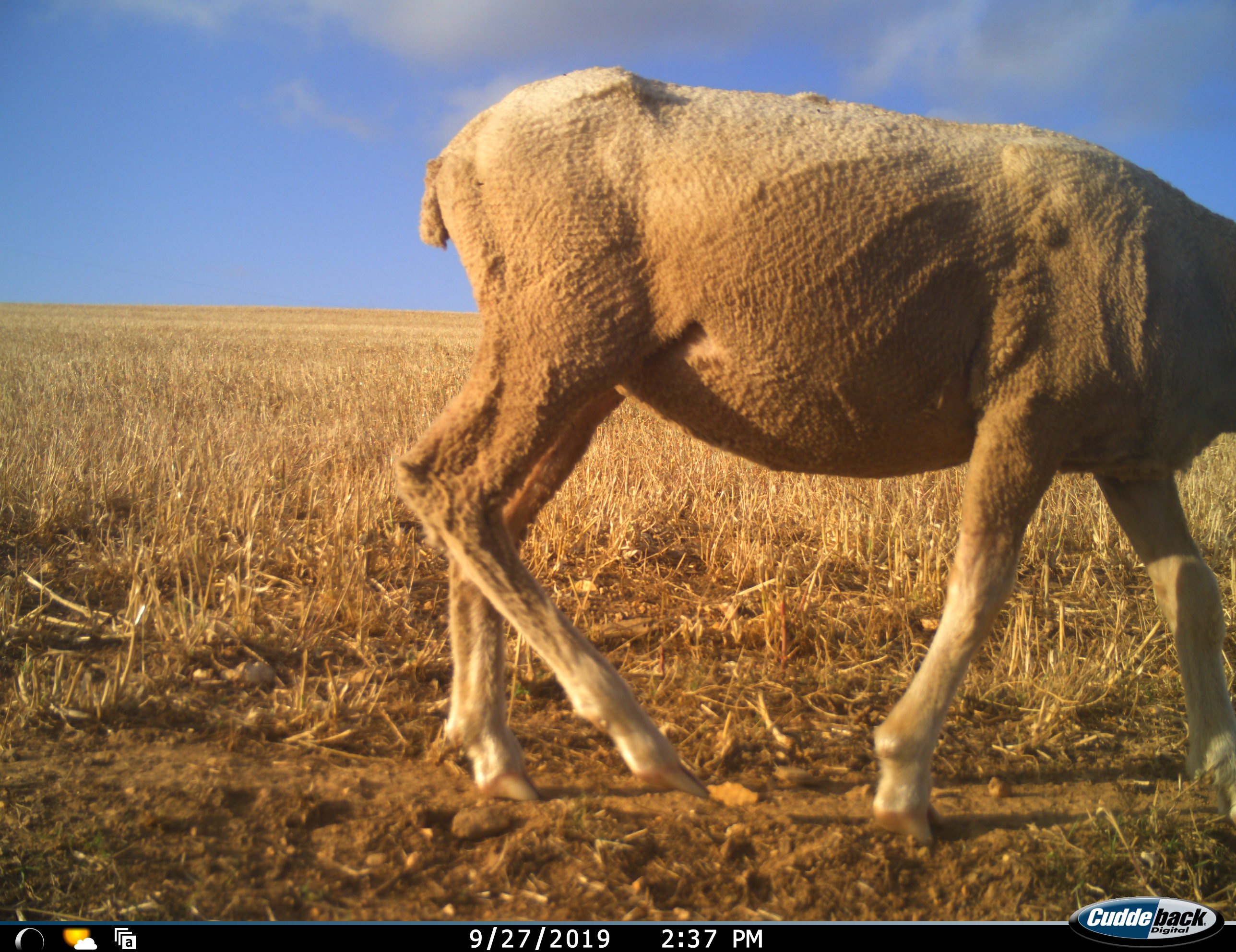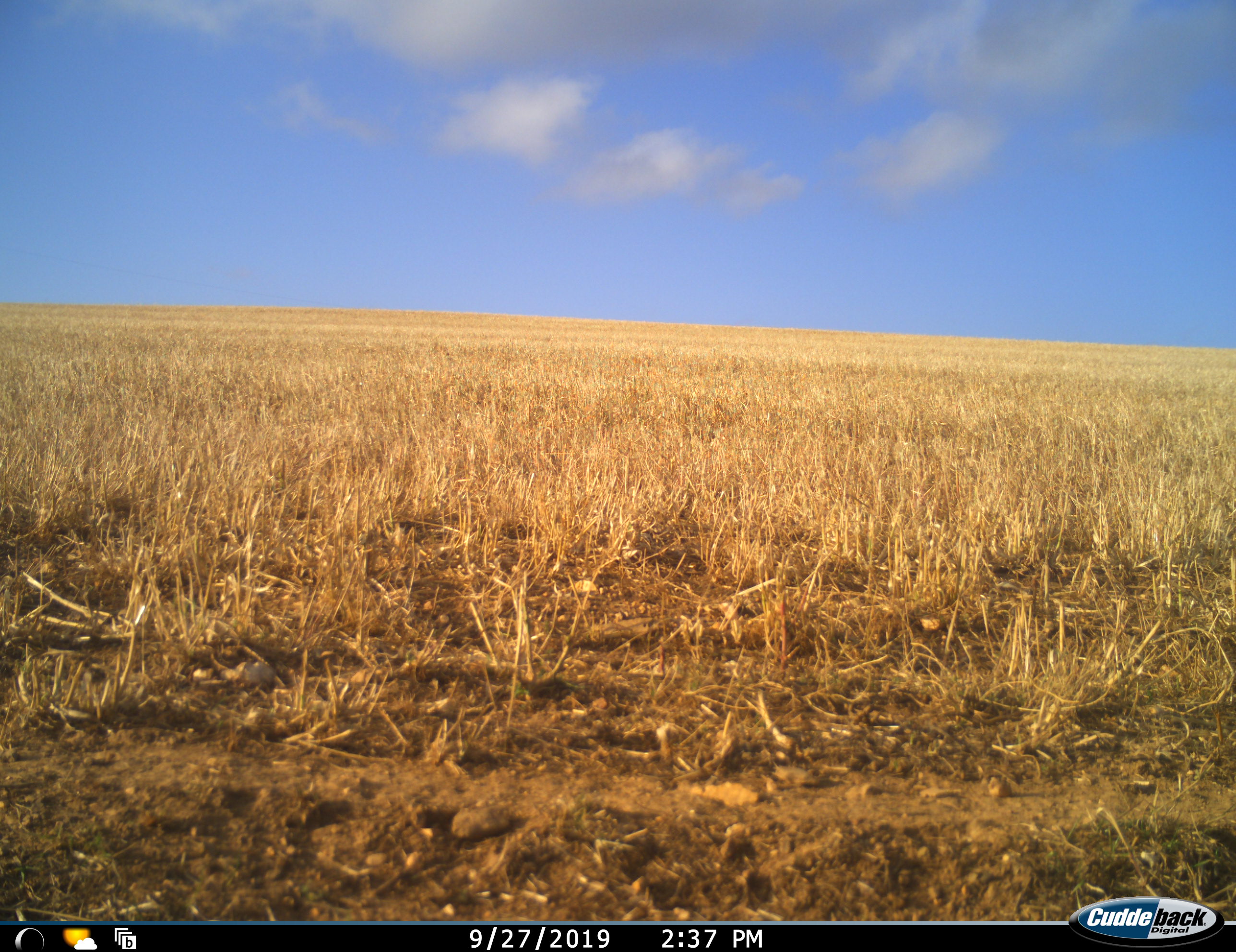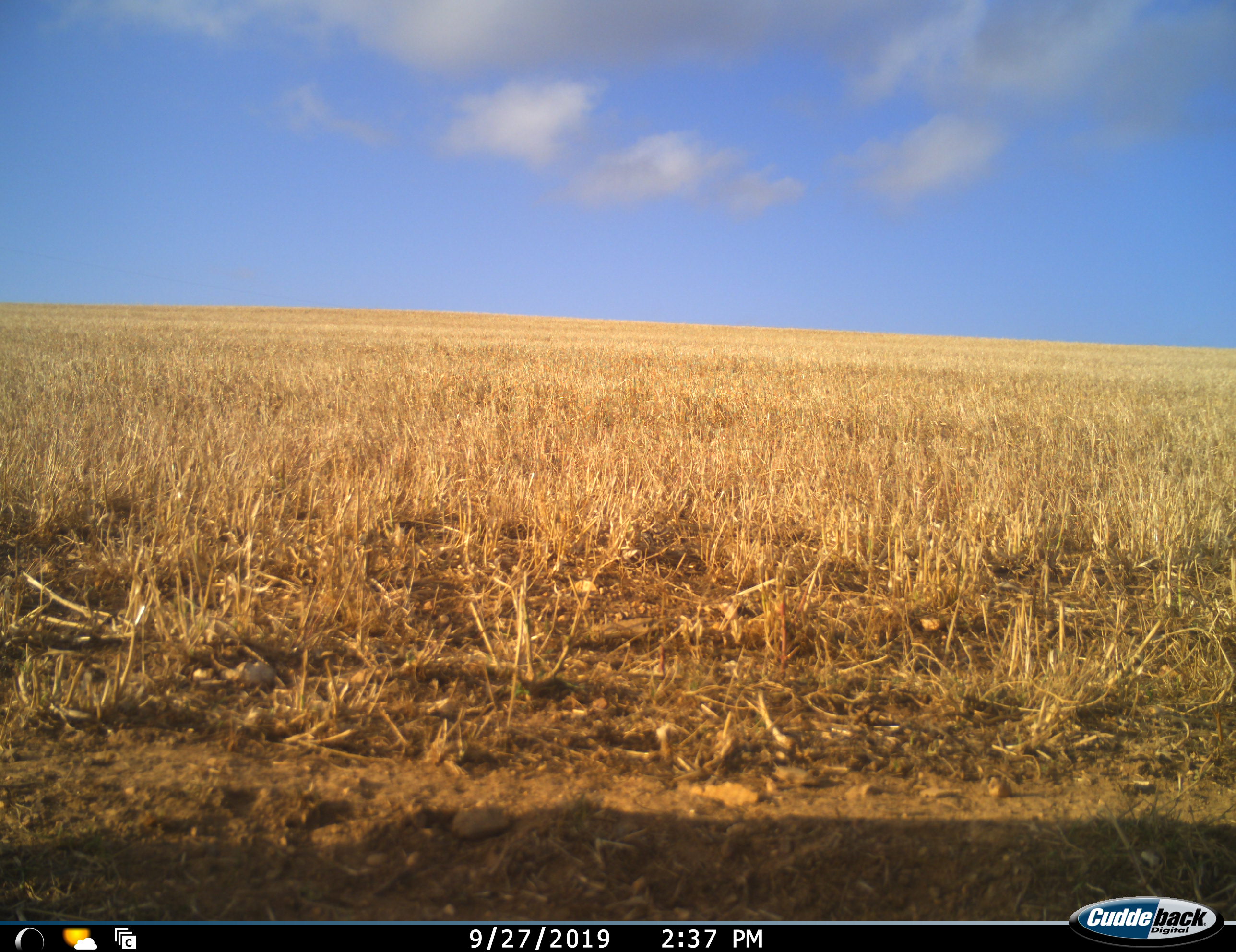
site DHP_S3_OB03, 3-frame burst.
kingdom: Animalia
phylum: Chordata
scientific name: Vertebrata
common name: domestic animal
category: domesticanimal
Domesticanimal (domestic animal) (Vertebrata), count 1. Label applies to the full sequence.